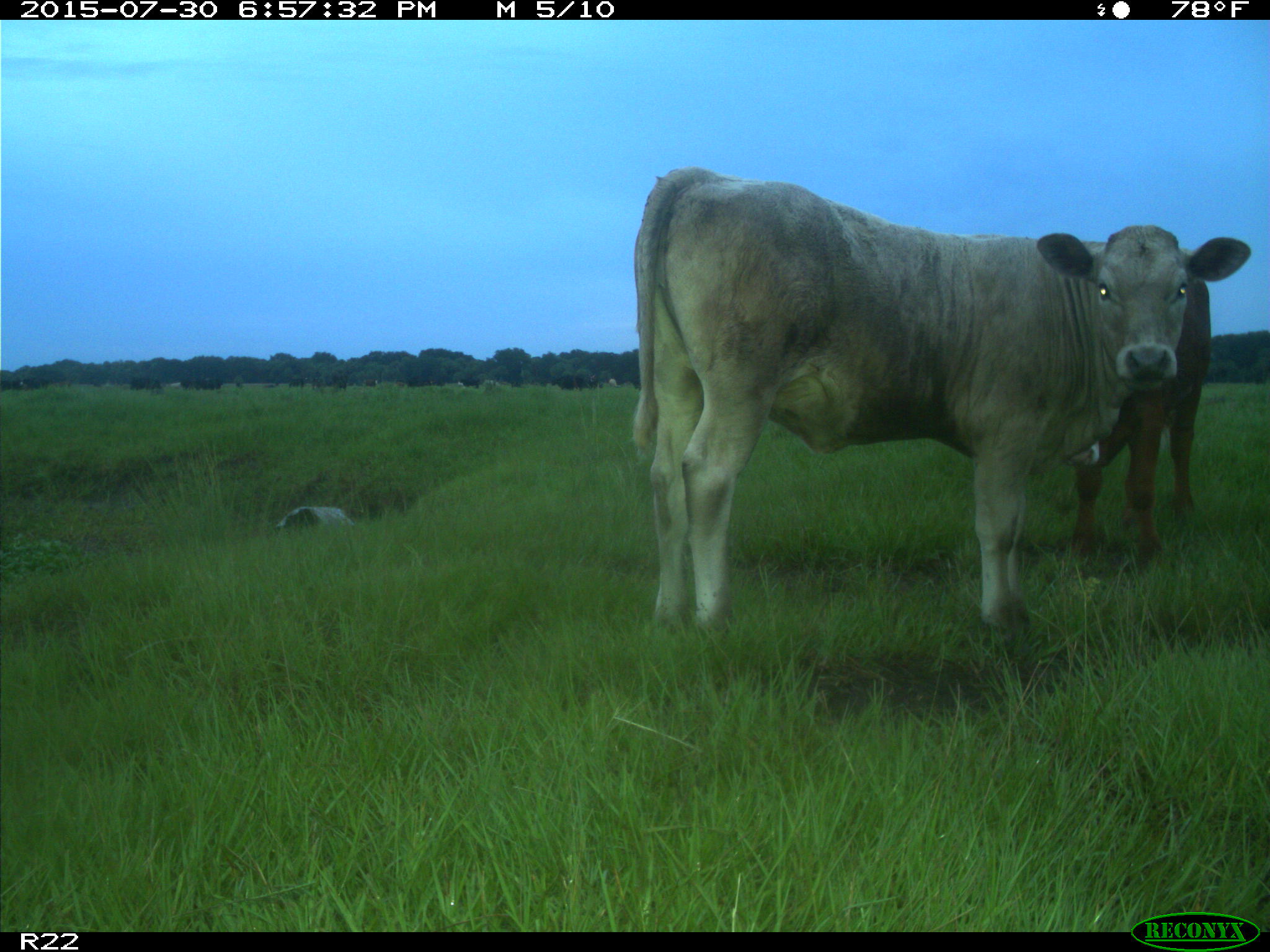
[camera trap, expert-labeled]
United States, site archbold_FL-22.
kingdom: Animalia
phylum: Chordata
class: Mammalia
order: Artiodactyla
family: Bovidae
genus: Bos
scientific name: Bos taurus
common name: domestic cow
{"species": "Bos taurus (domestic cow)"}